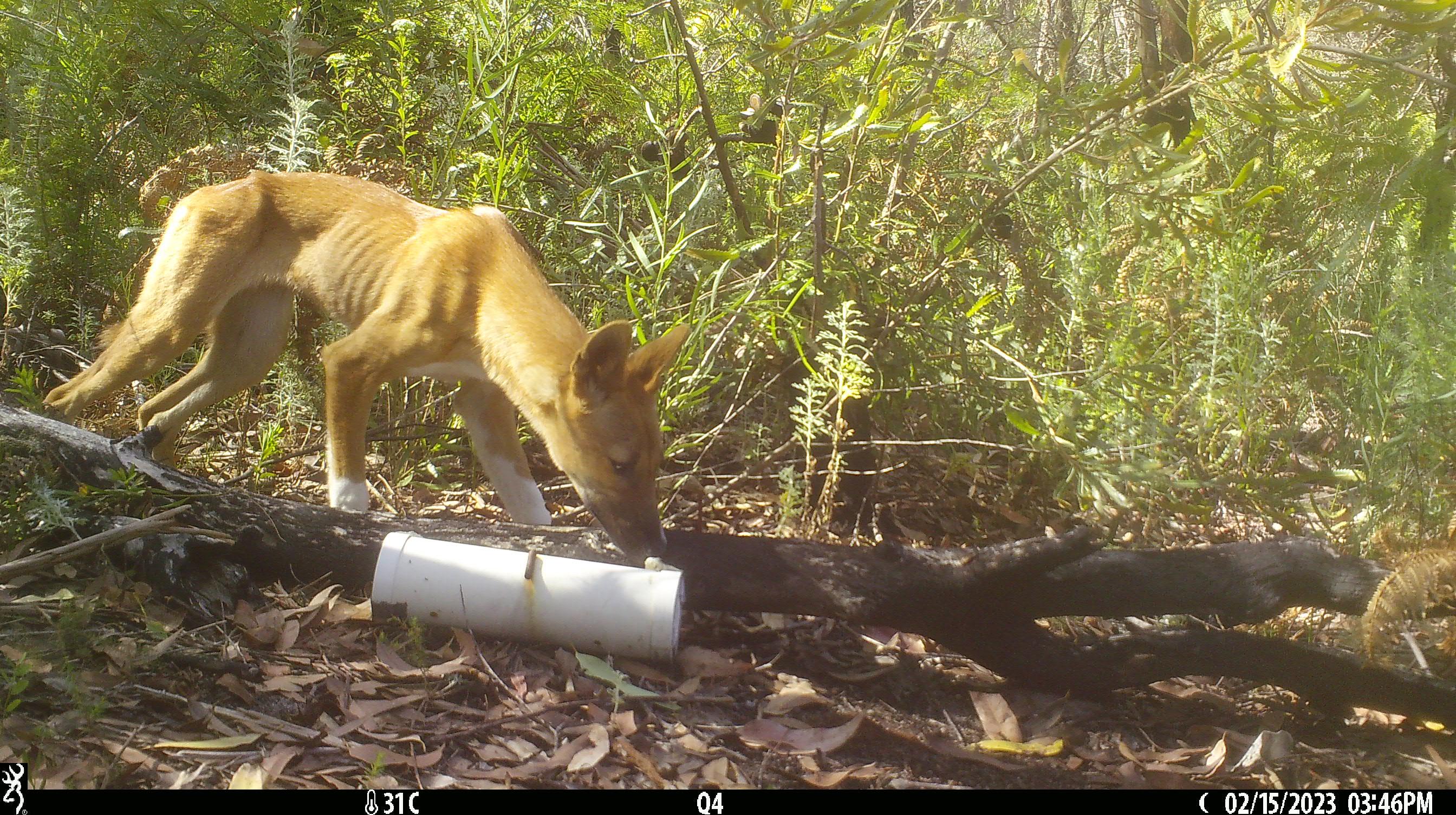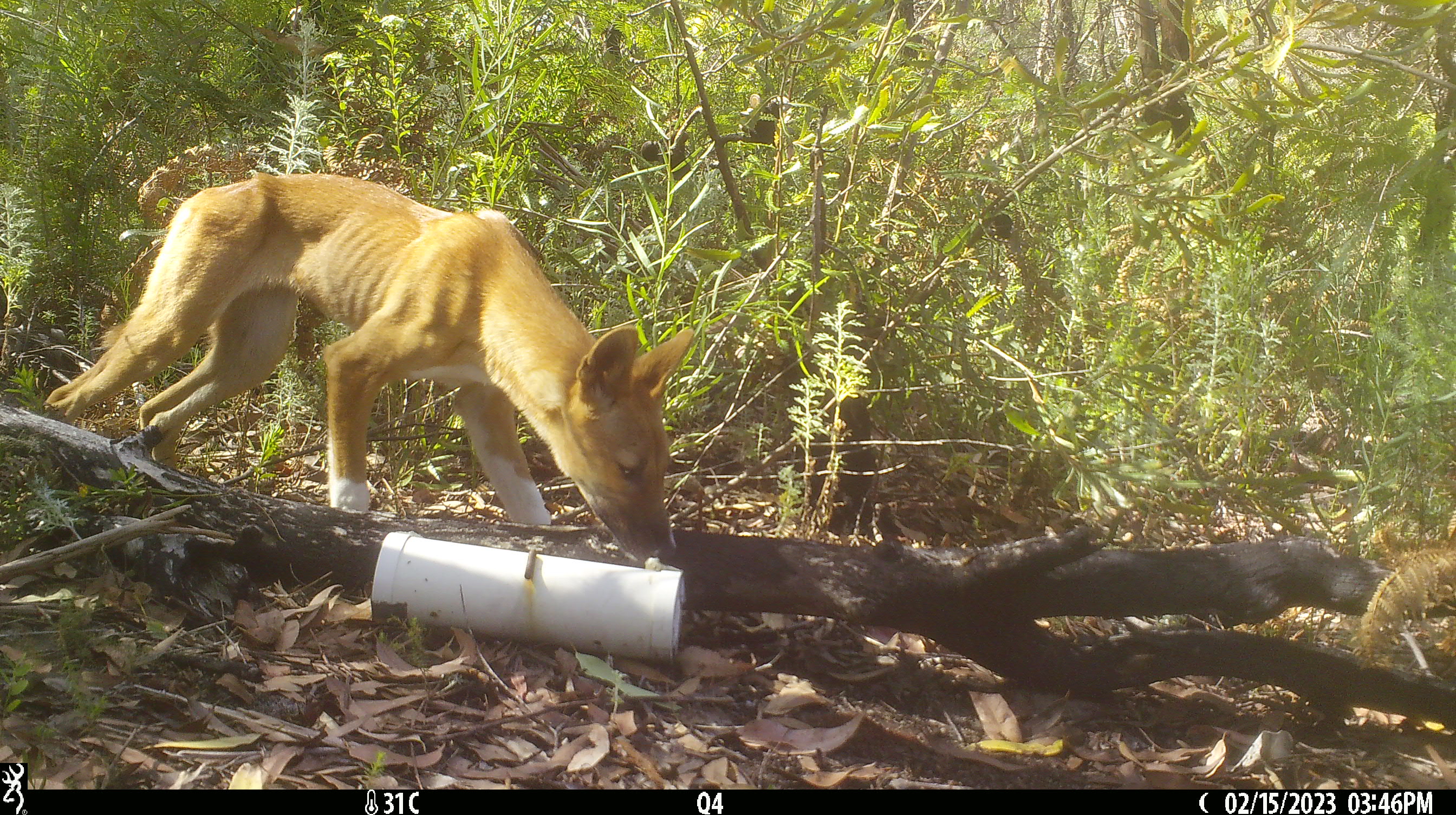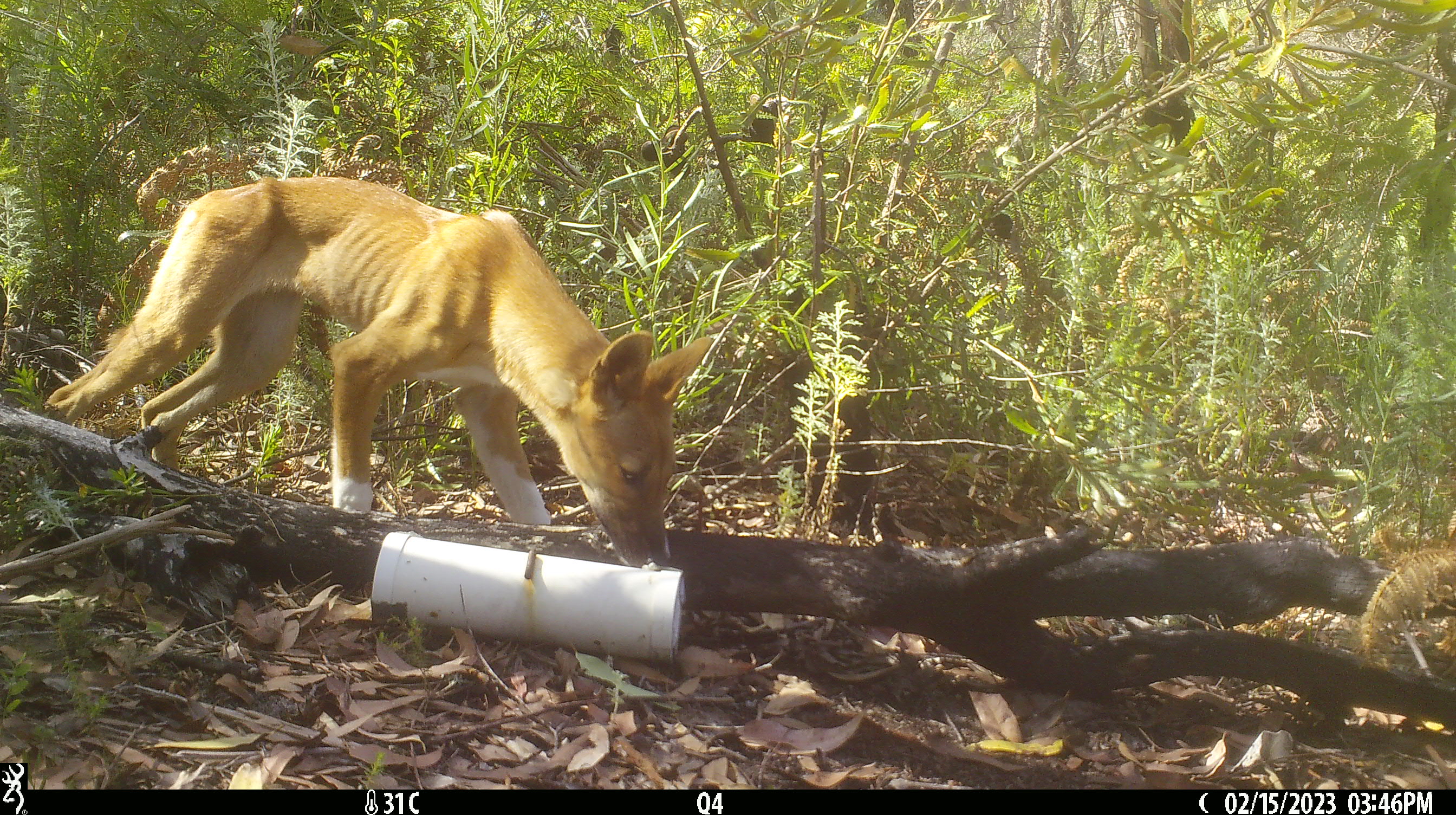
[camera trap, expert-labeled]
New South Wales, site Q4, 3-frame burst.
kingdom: Animalia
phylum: Chordata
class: Mammalia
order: Carnivora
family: Canidae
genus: Canis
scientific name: Canis familiaris dingo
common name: dingo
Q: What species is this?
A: Dingo (Canis familiaris dingo).